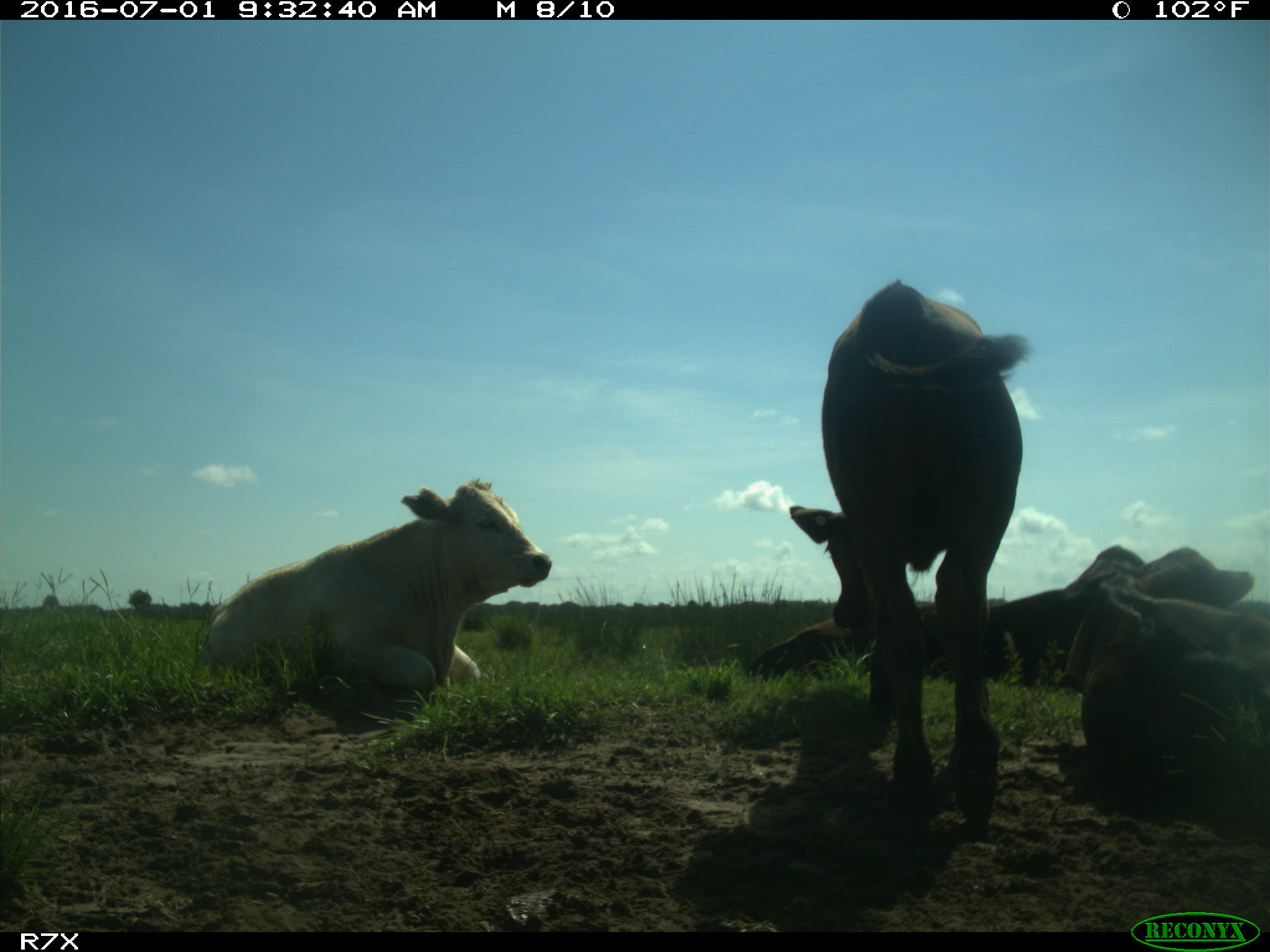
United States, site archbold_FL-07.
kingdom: Animalia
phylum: Chordata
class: Mammalia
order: Artiodactyla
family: Bovidae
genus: Bos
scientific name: Bos taurus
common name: domestic cow